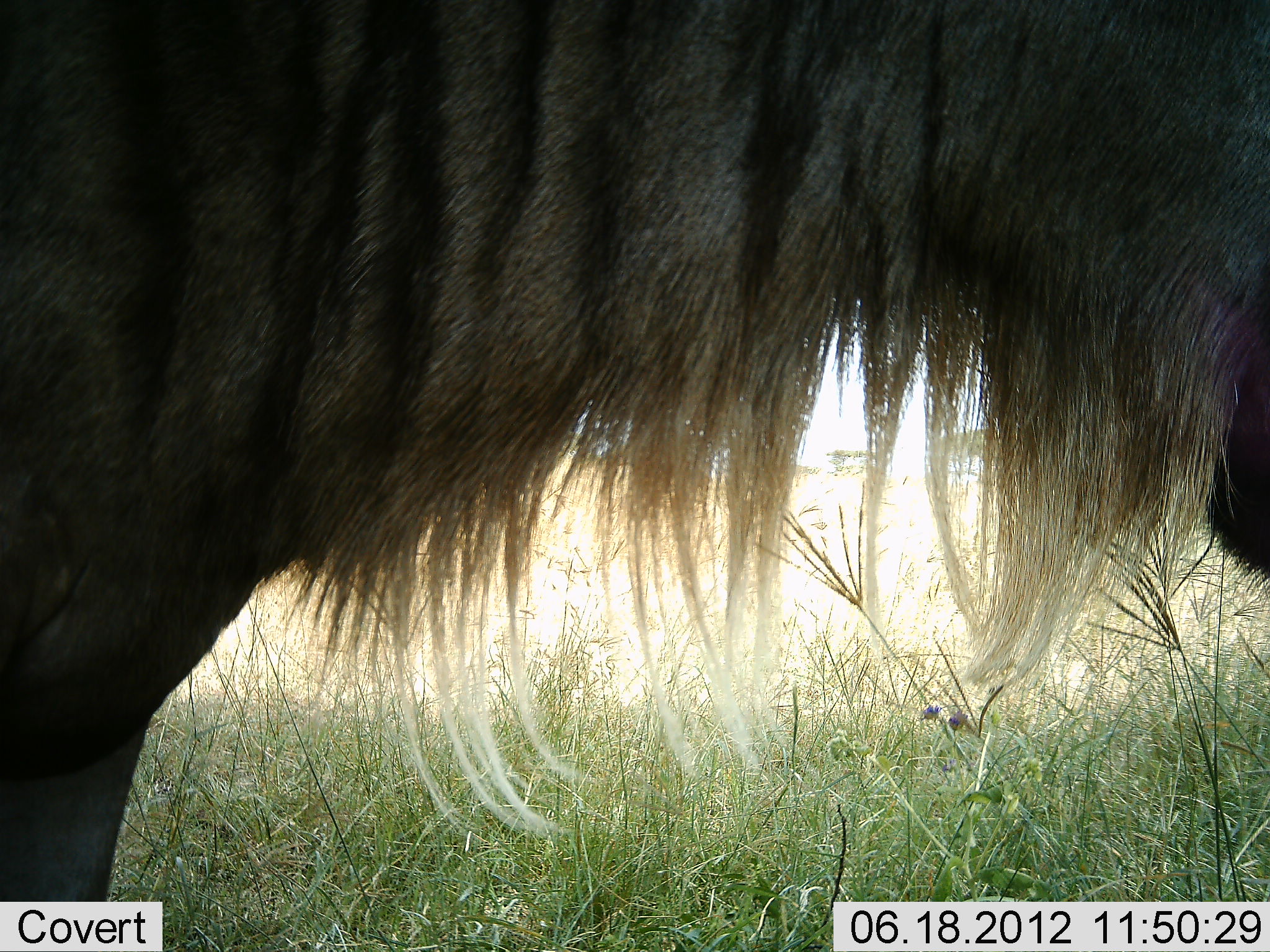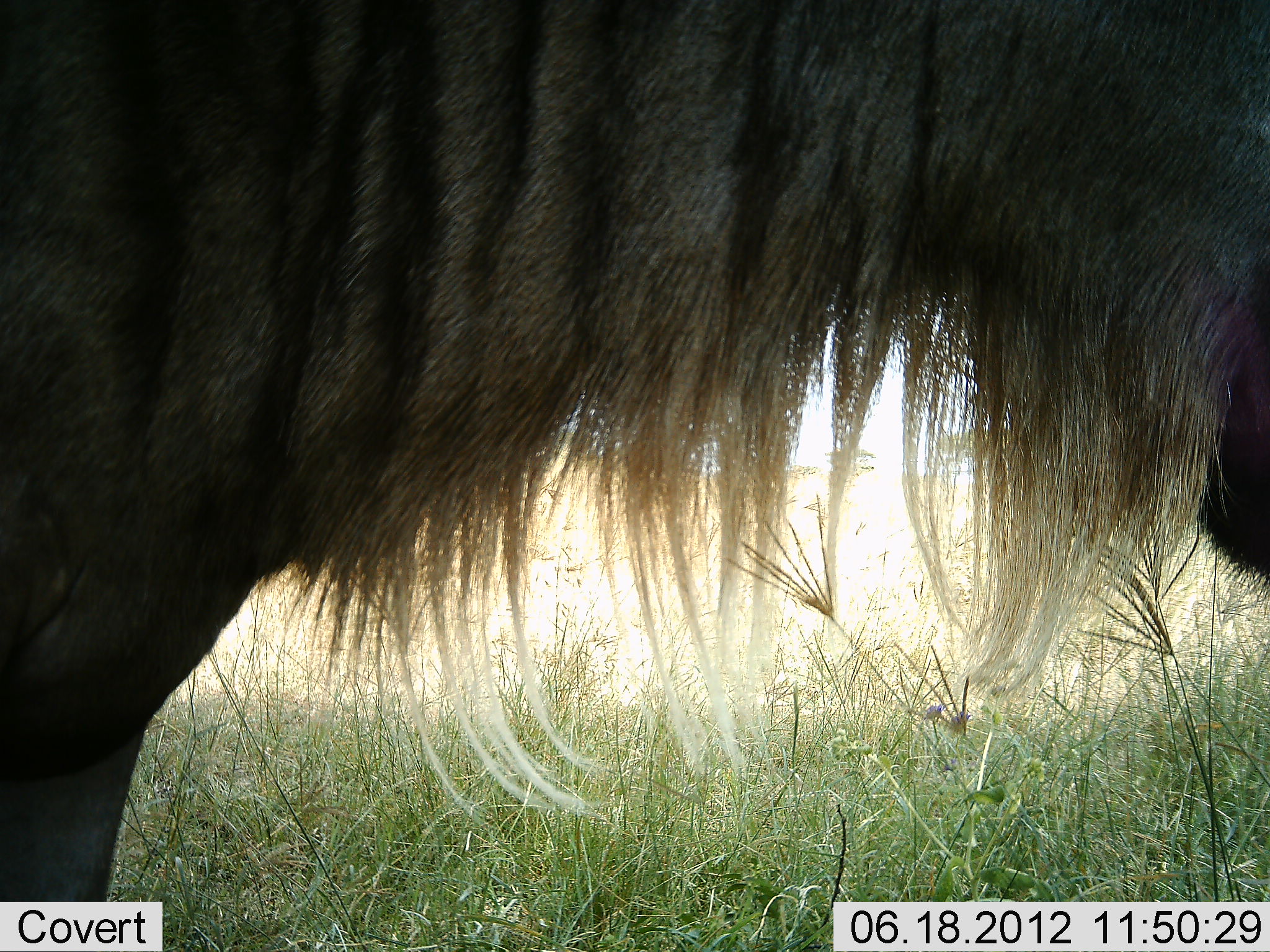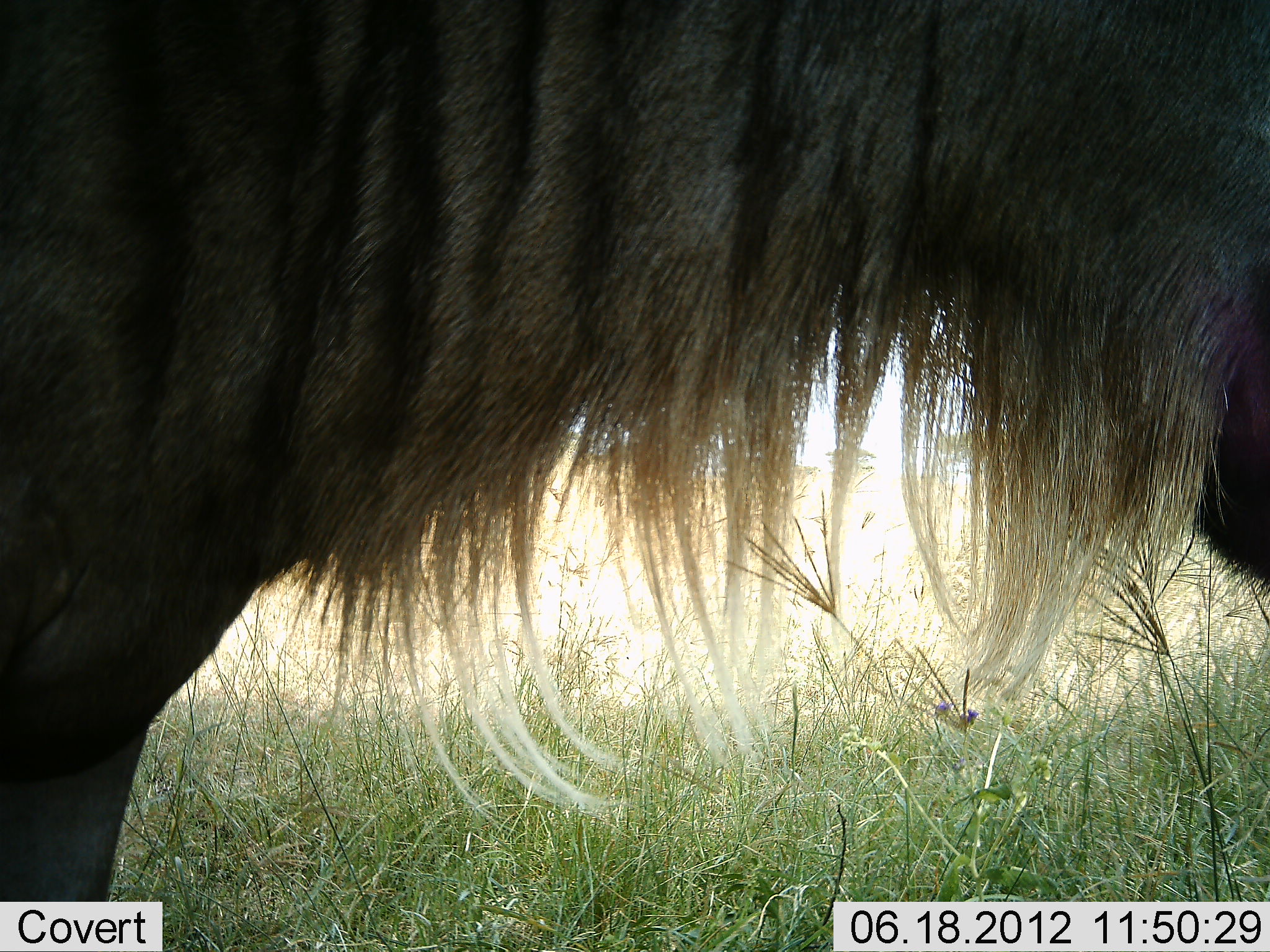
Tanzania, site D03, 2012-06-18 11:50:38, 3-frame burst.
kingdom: Animalia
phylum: Chordata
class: Mammalia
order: Artiodactyla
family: Bovidae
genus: Connochaetes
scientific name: Connochaetes taurinus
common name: blue wildebeest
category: wildebeest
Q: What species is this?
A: Wildebeest (blue wildebeest) (Connochaetes taurinus).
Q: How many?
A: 1.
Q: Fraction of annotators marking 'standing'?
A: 100%.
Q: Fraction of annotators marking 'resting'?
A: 0%.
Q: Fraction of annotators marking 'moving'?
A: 0%.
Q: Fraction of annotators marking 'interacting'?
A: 0%.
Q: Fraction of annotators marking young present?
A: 0%.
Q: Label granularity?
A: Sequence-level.